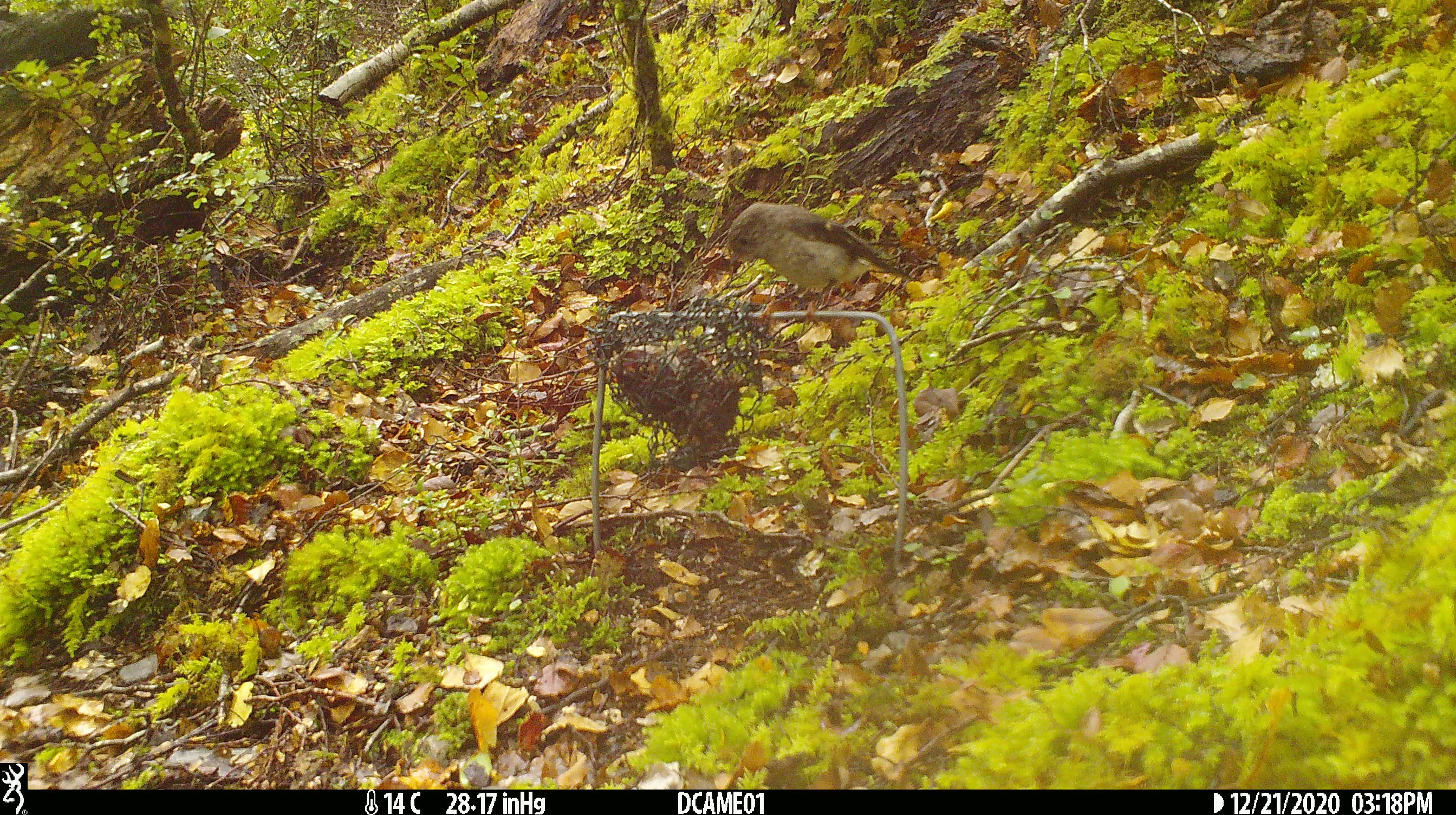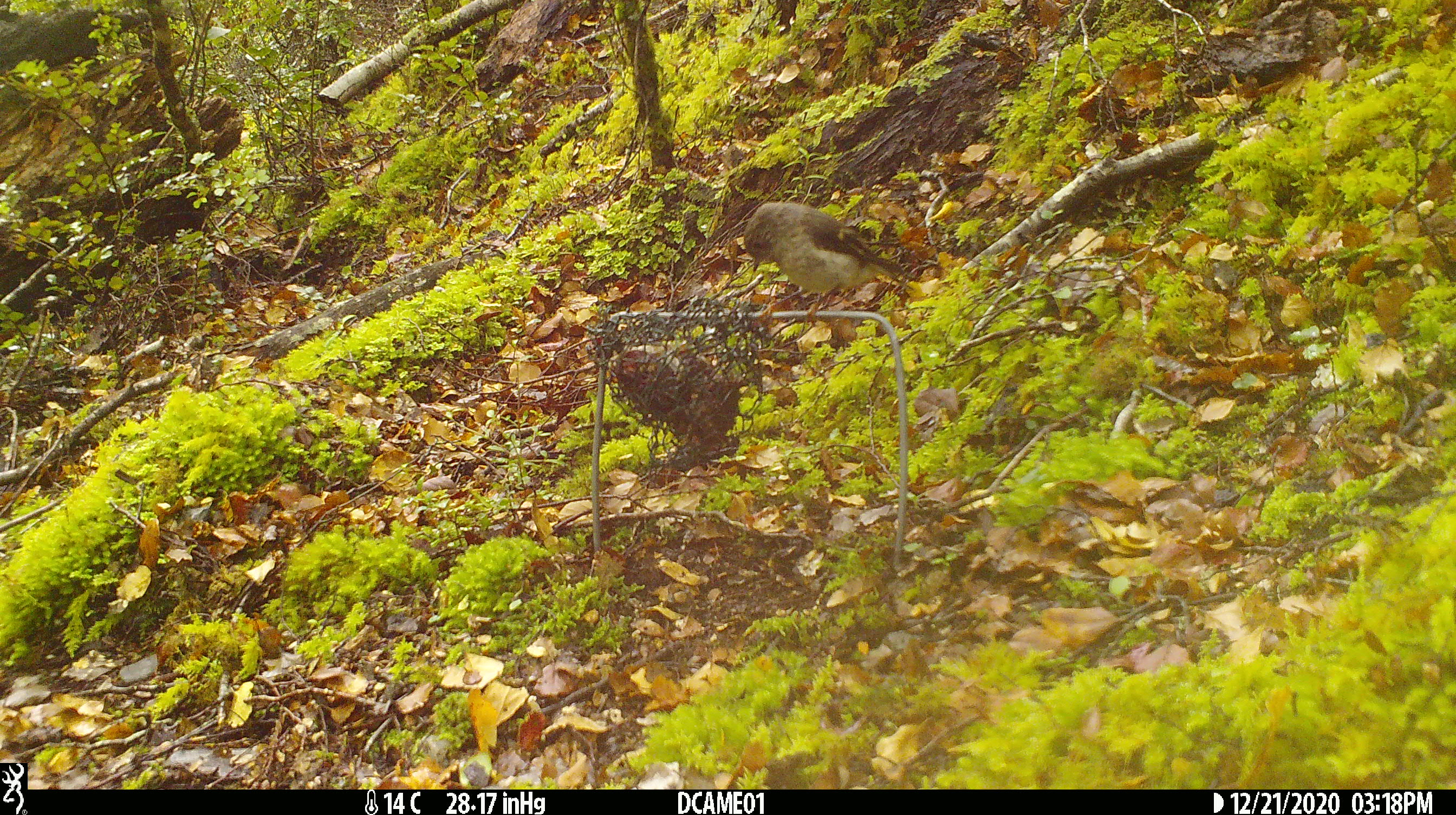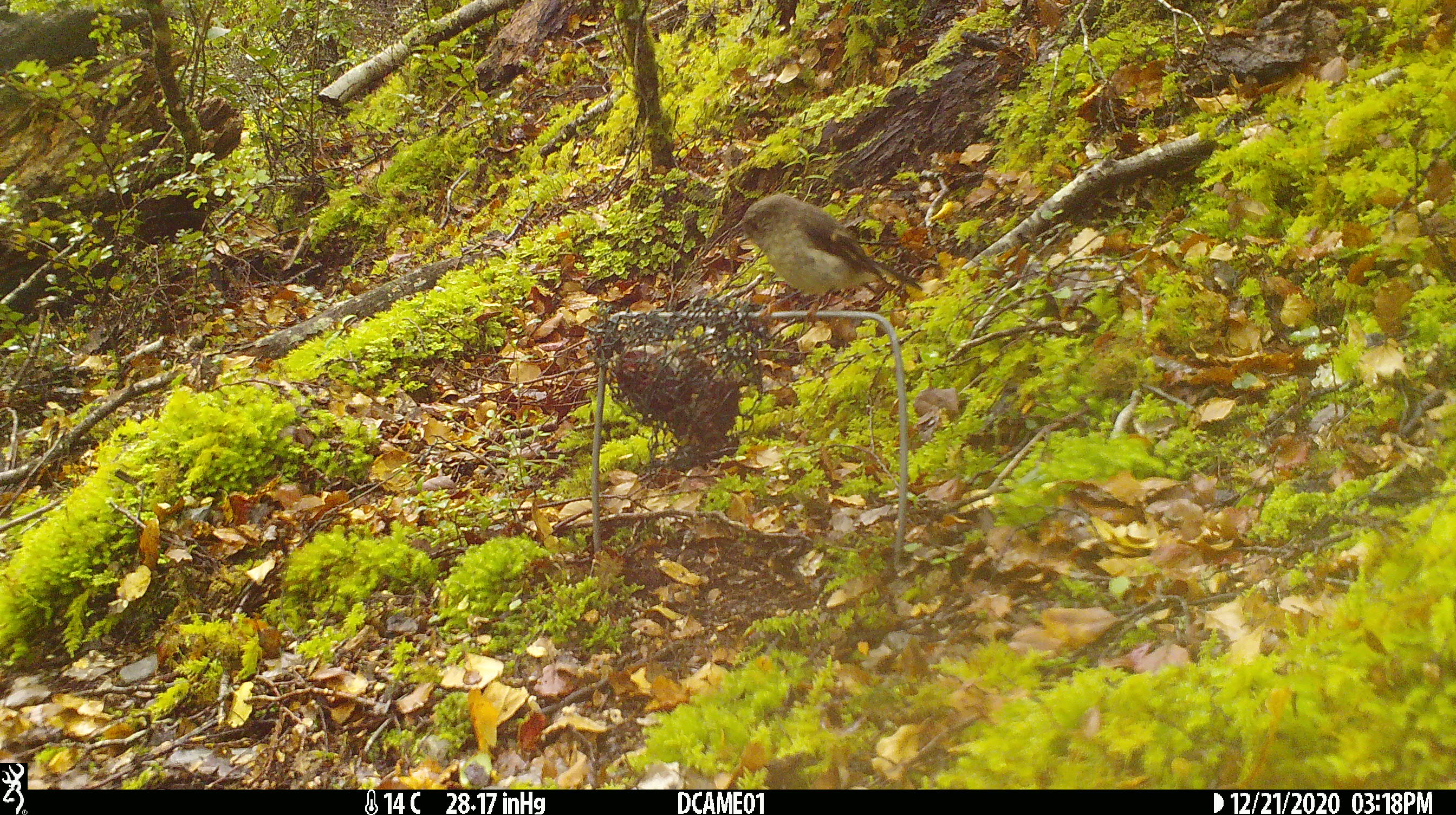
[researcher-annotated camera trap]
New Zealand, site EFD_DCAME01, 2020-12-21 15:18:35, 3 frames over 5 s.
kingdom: Animalia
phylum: Chordata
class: Aves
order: Passeriformes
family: Petroicidae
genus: Petroica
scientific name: Petroica macrocephala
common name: tomtit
Tomtit (Petroica macrocephala).